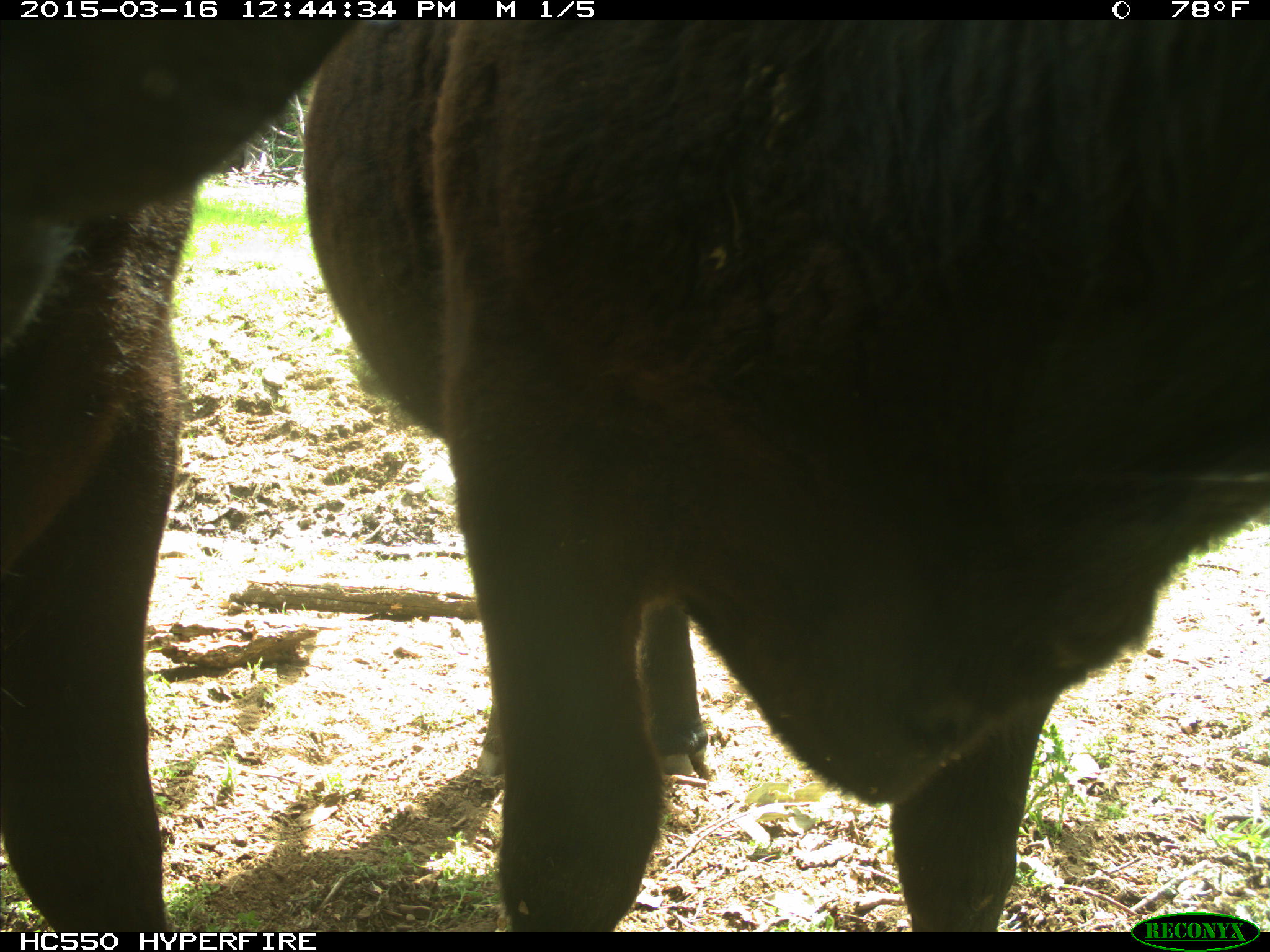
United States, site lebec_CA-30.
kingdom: Animalia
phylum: Chordata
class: Mammalia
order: Artiodactyla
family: Bovidae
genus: Bos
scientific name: Bos taurus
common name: domestic cow